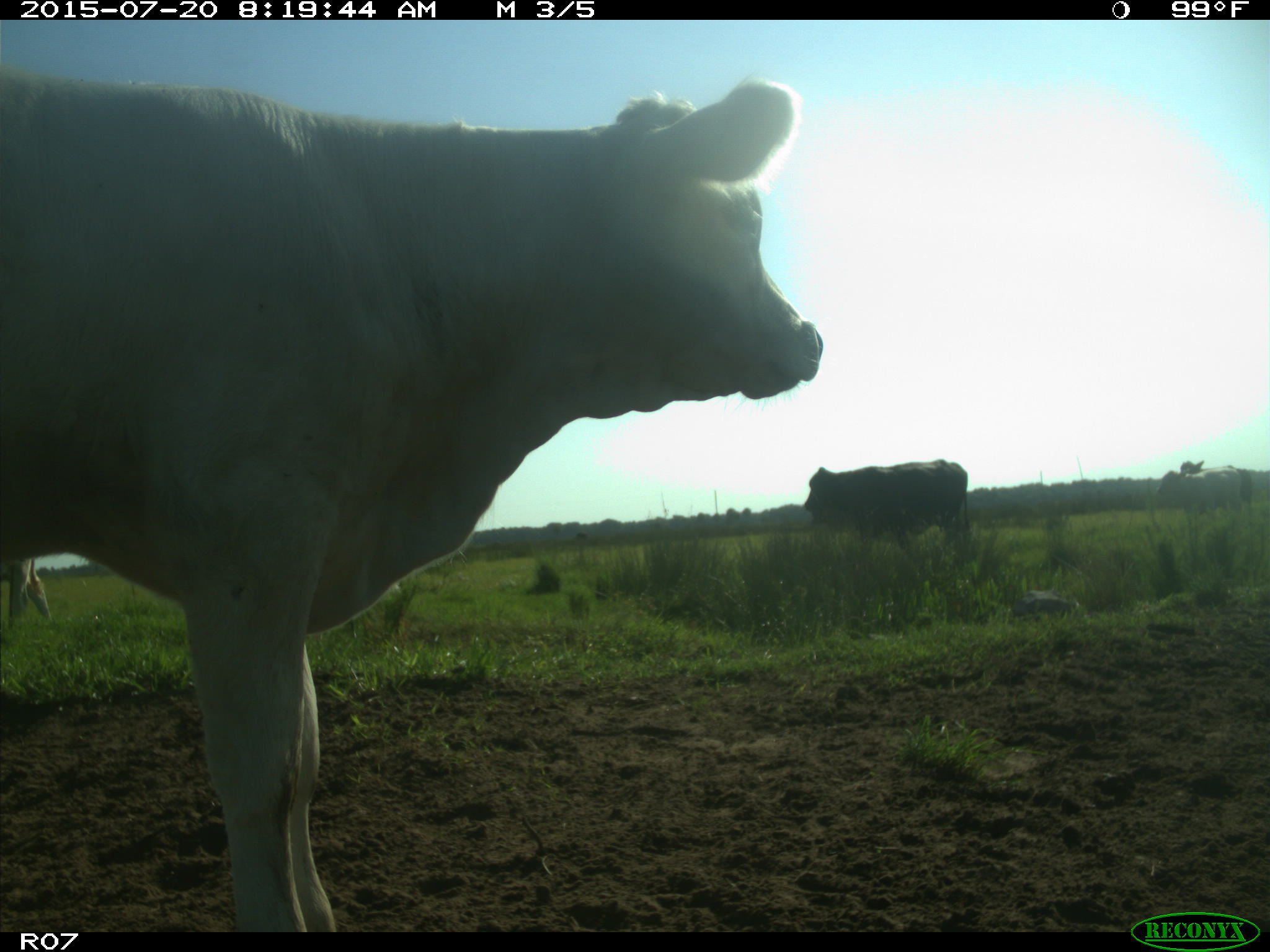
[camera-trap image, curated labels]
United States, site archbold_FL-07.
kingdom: Animalia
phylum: Chordata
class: Mammalia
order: Artiodactyla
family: Bovidae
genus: Bos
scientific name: Bos taurus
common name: domestic cow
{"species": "Bos taurus (domestic cow)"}